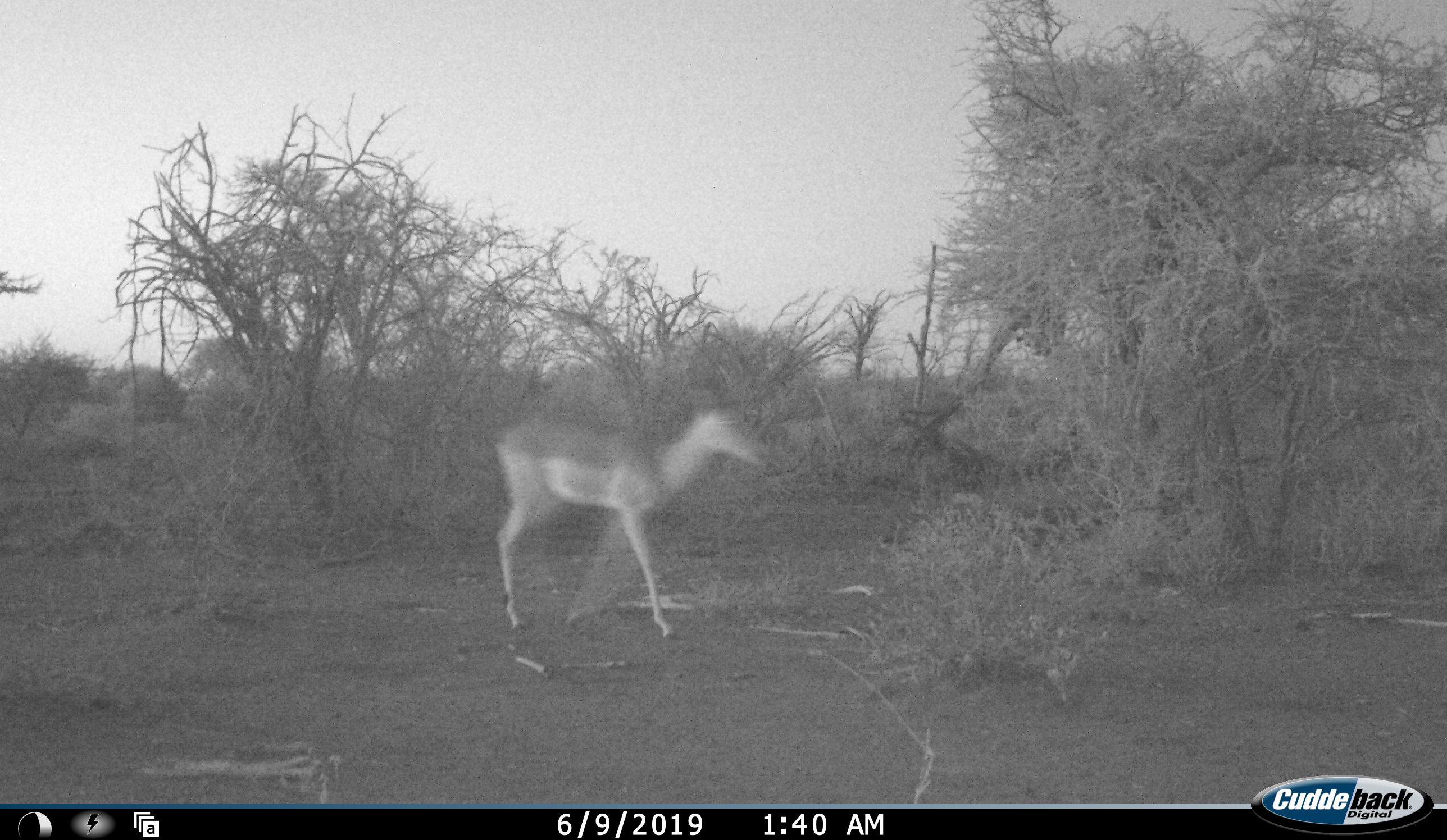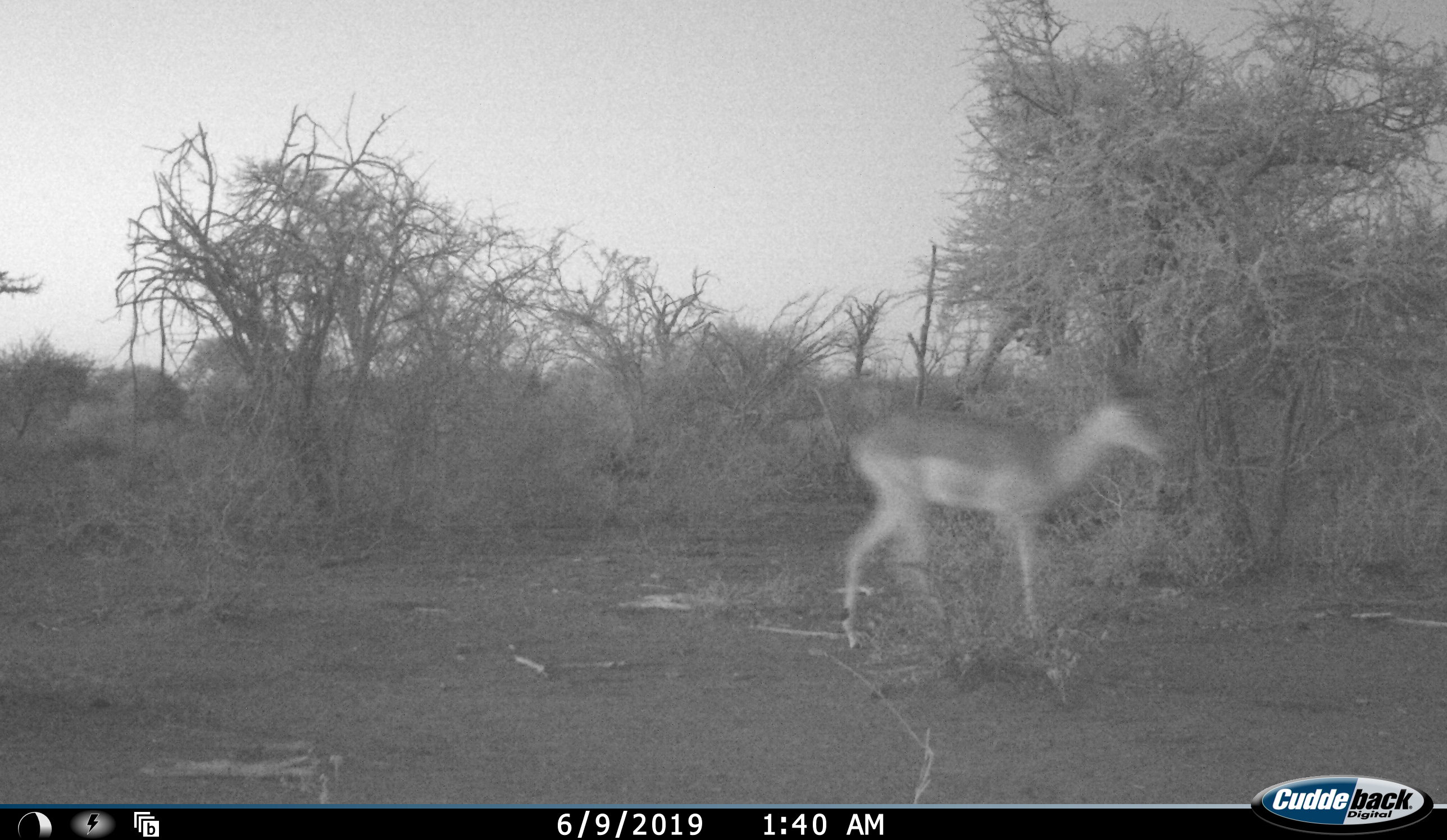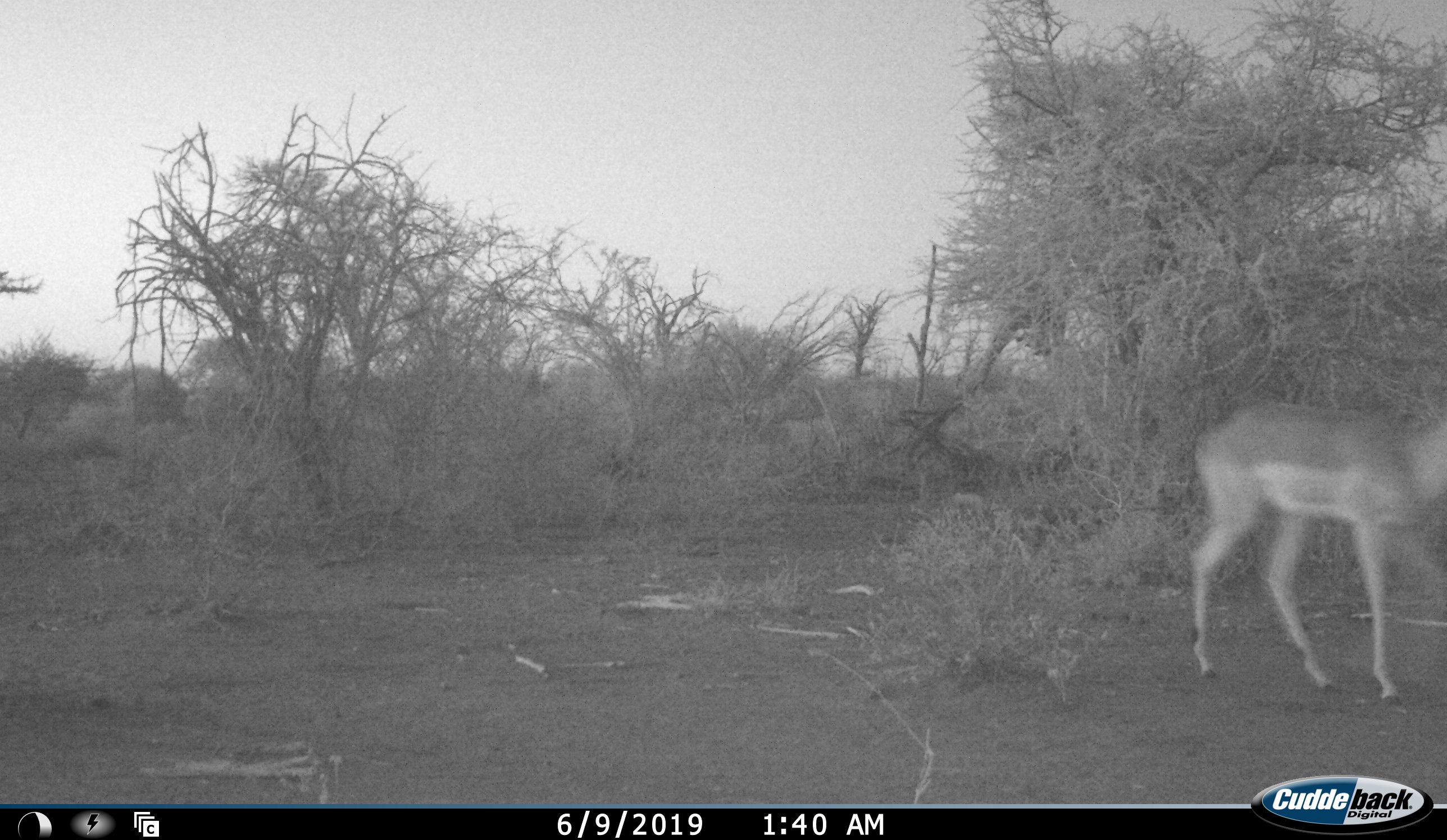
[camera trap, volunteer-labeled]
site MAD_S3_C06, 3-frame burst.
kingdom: Animalia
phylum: Chordata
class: Mammalia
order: Artiodactyla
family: Bovidae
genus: Aepyceros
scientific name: Aepyceros melampus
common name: impala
Impala (Aepyceros melampus), count 1. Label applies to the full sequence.